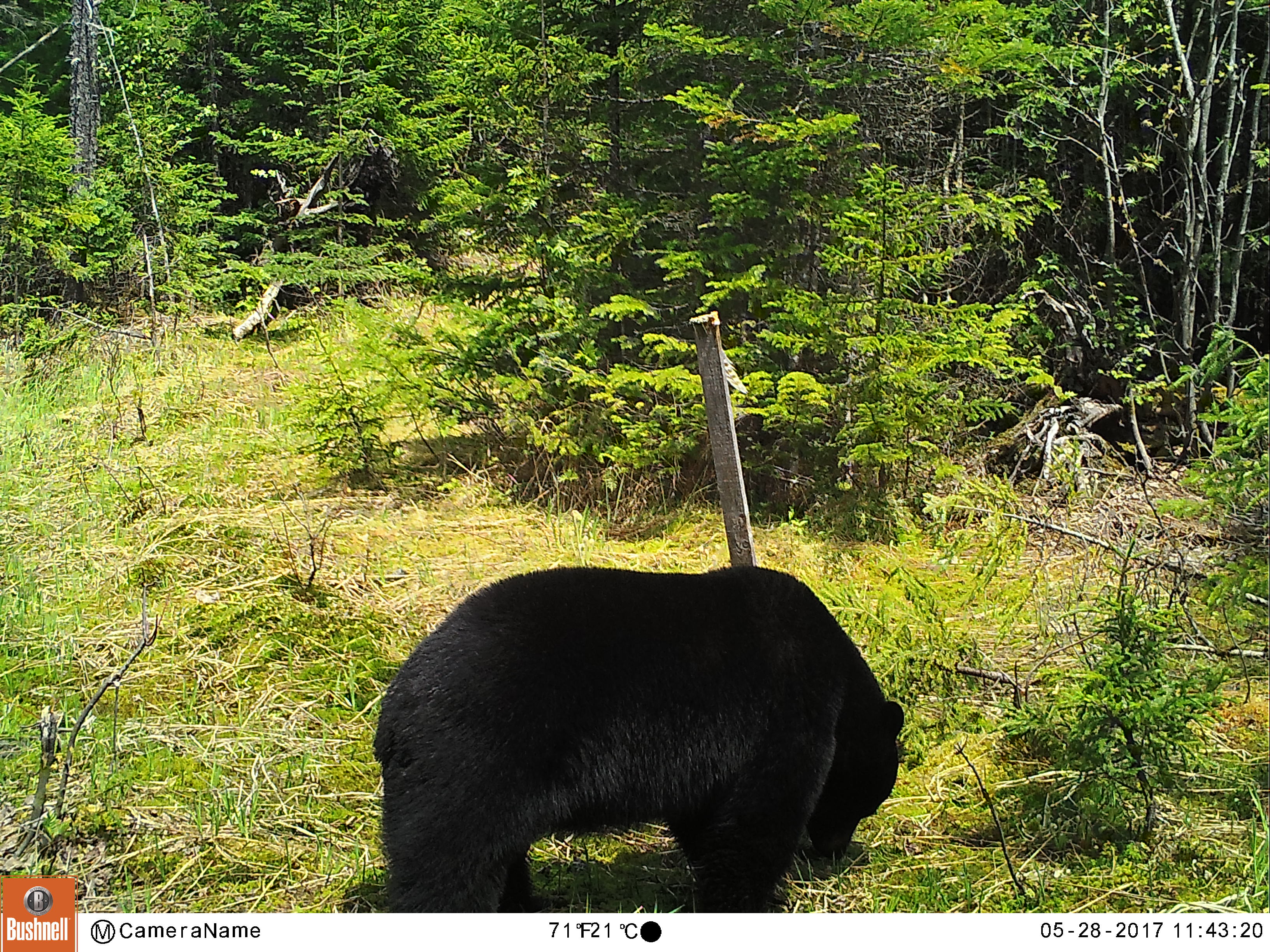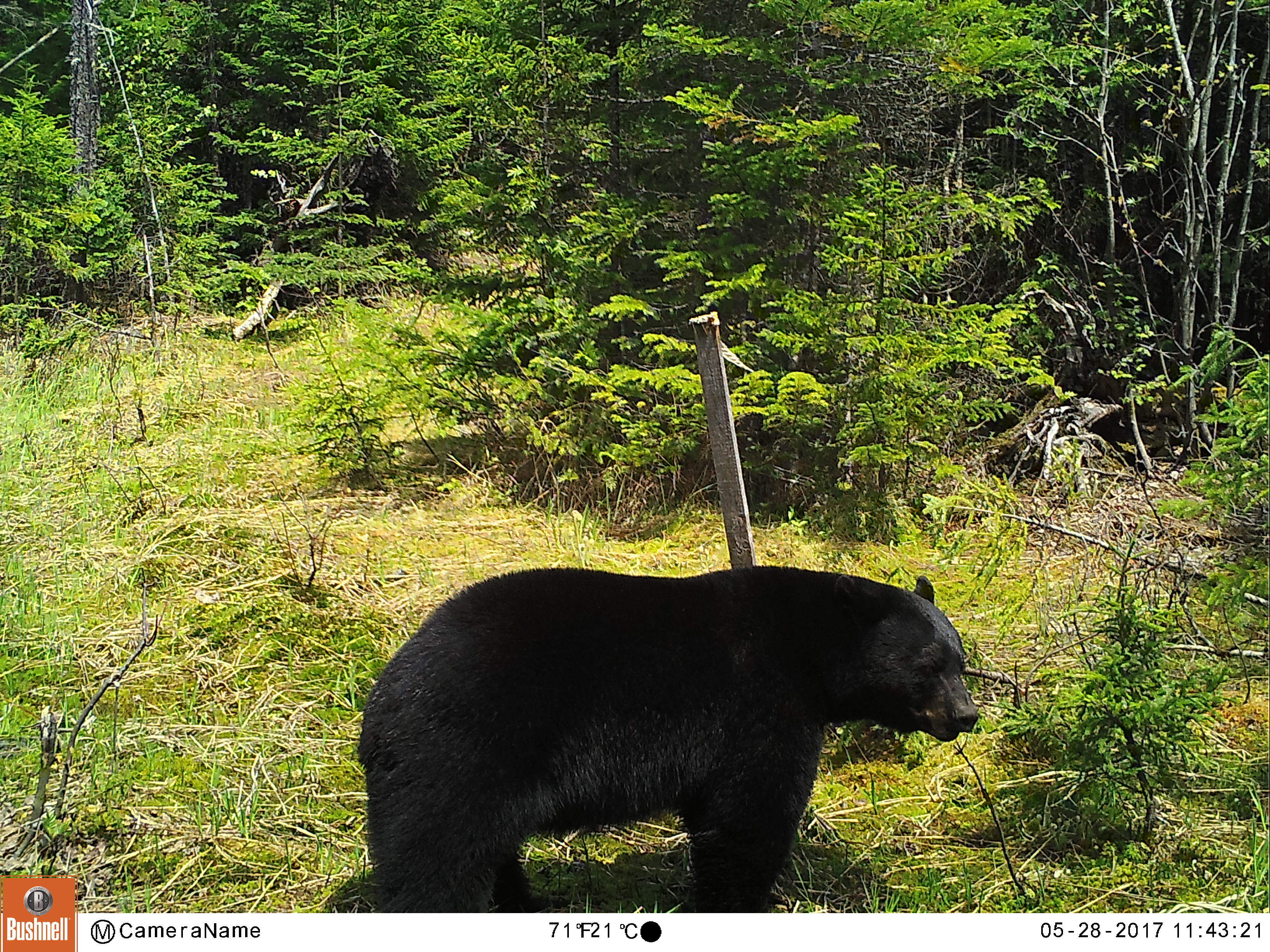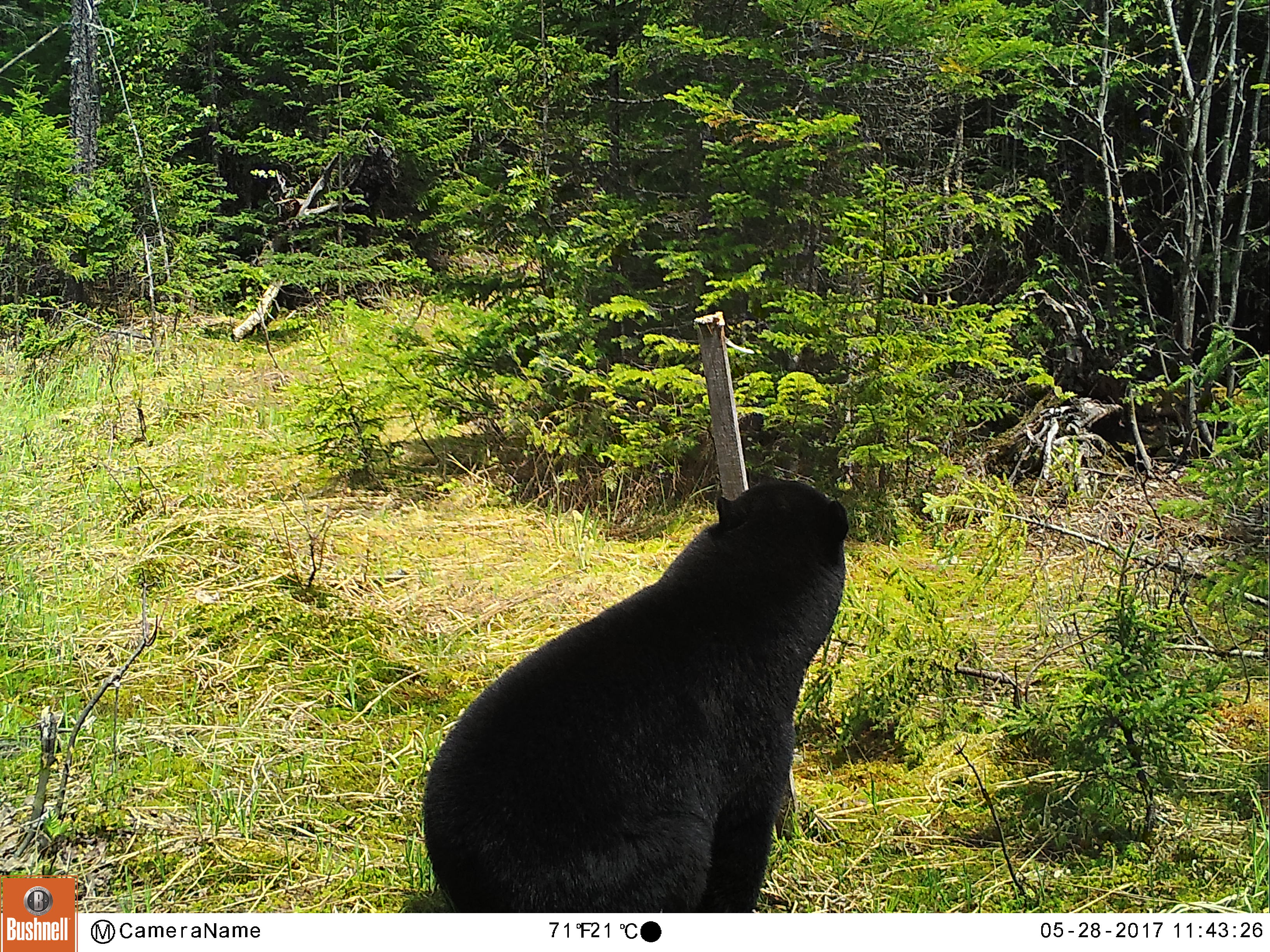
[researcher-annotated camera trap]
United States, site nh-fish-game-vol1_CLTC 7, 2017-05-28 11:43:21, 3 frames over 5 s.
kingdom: Animalia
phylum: Chordata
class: Mammalia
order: Carnivora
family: Ursidae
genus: Ursus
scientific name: Ursus americanus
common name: black bear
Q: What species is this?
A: Black bear (Ursus americanus).